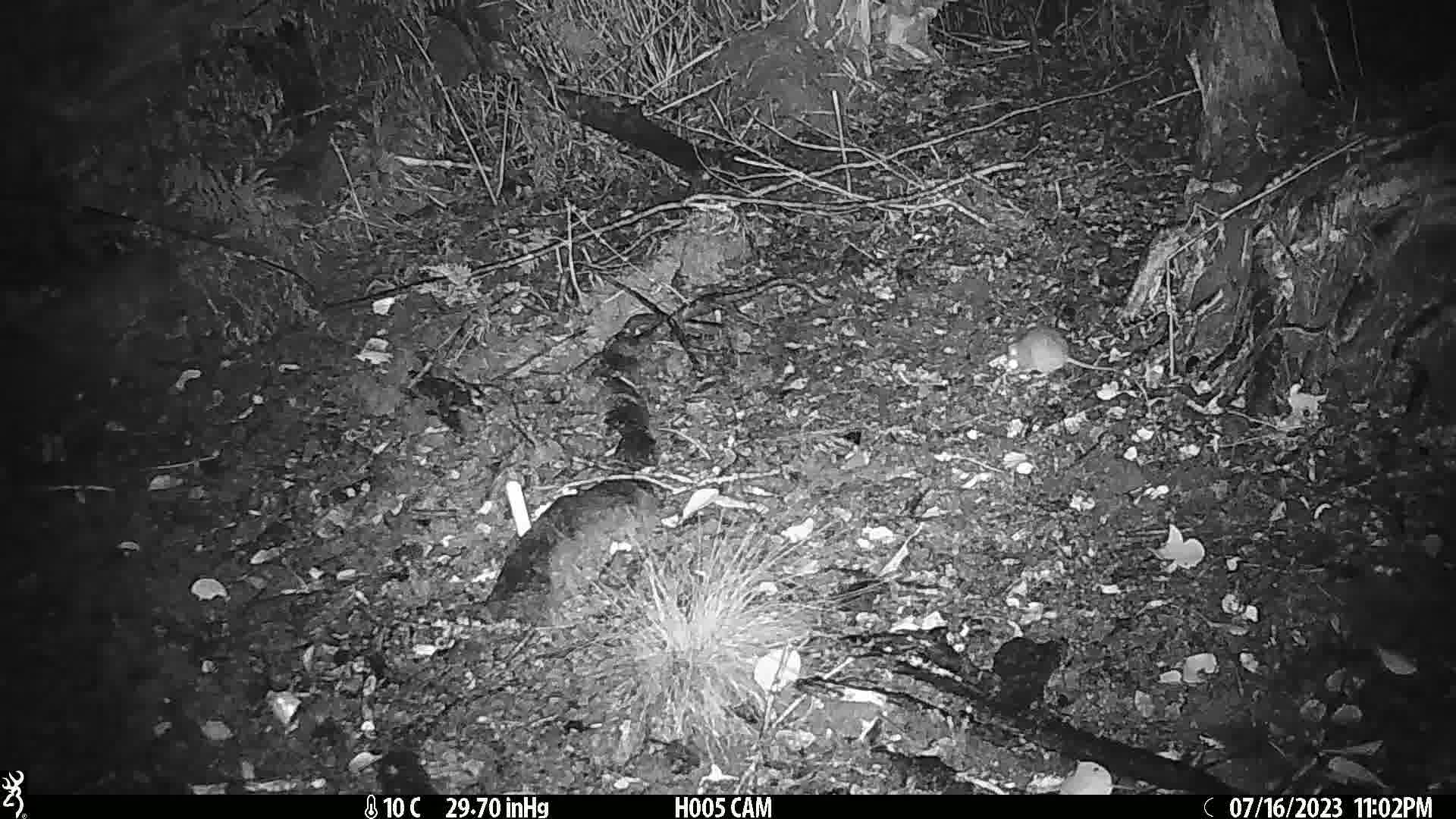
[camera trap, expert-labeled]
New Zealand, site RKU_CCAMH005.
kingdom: Animalia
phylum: Chordata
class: Mammalia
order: Rodentia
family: Muridae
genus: Rattus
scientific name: Rattus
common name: rat